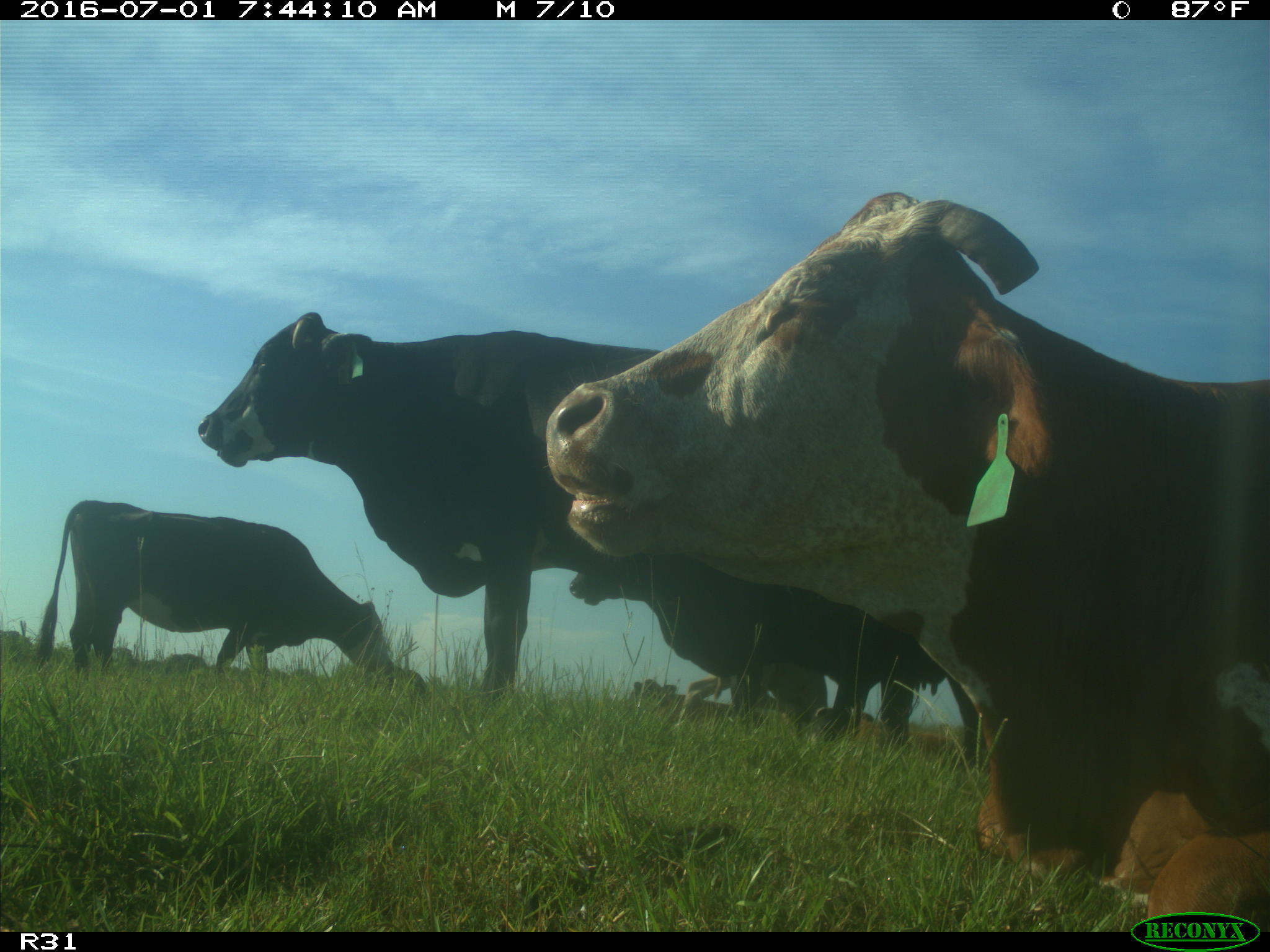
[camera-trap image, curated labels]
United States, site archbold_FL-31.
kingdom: Animalia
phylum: Chordata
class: Mammalia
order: Artiodactyla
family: Bovidae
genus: Bos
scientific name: Bos taurus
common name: domestic cow